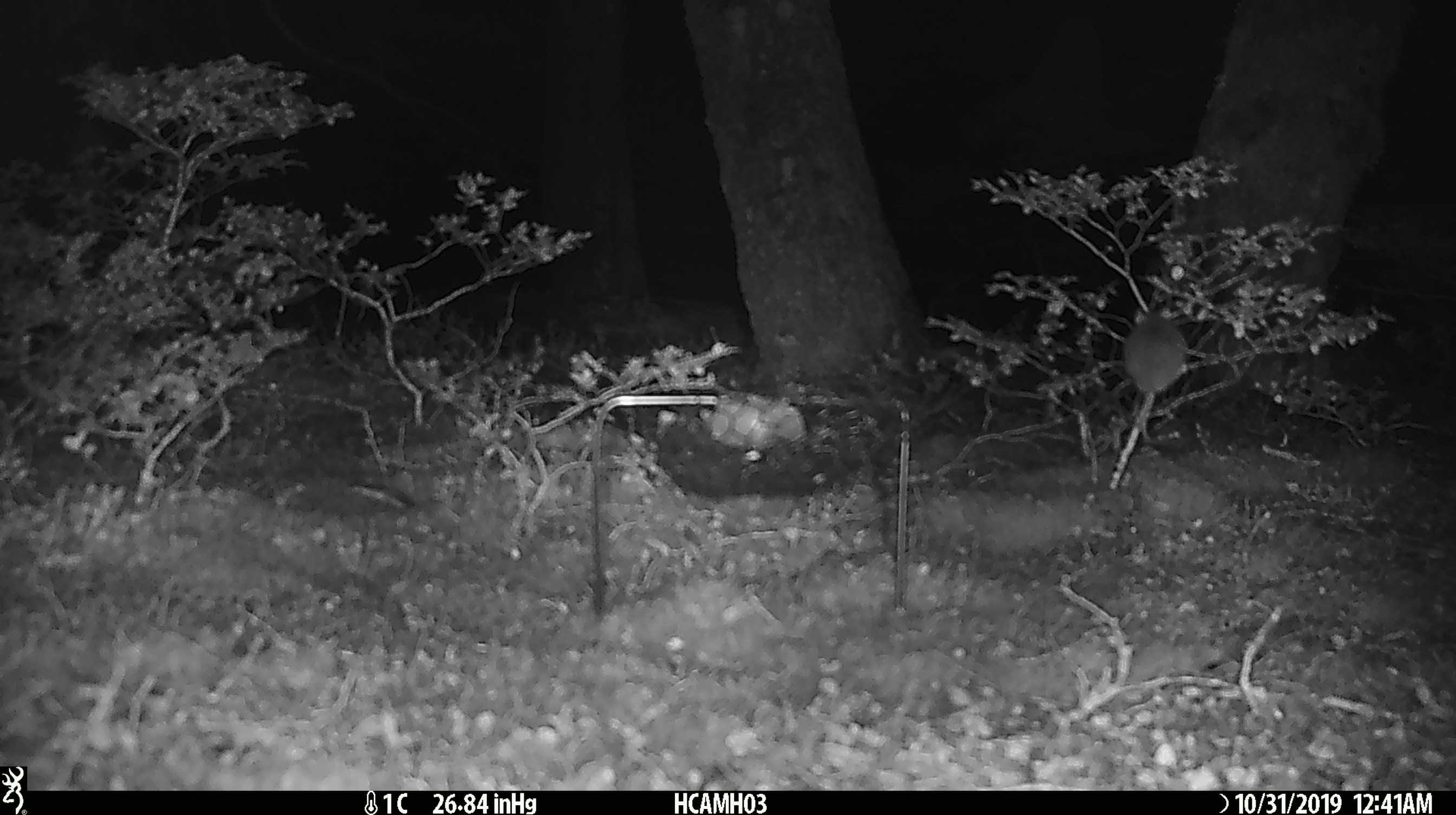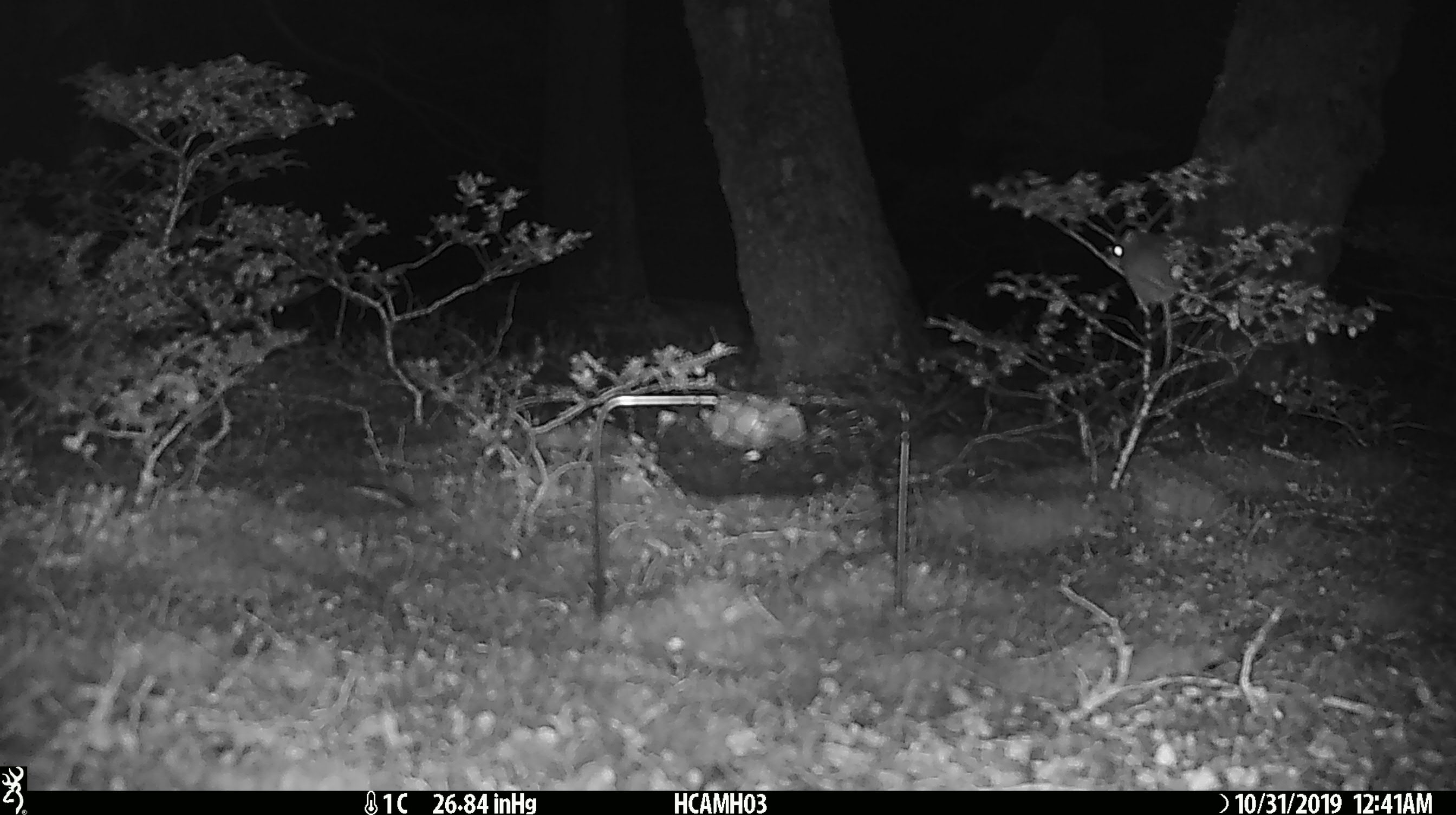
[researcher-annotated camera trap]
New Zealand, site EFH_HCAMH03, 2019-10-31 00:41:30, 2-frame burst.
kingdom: Animalia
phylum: Chordata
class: Mammalia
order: Rodentia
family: Muridae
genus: Mus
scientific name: Mus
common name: mouse